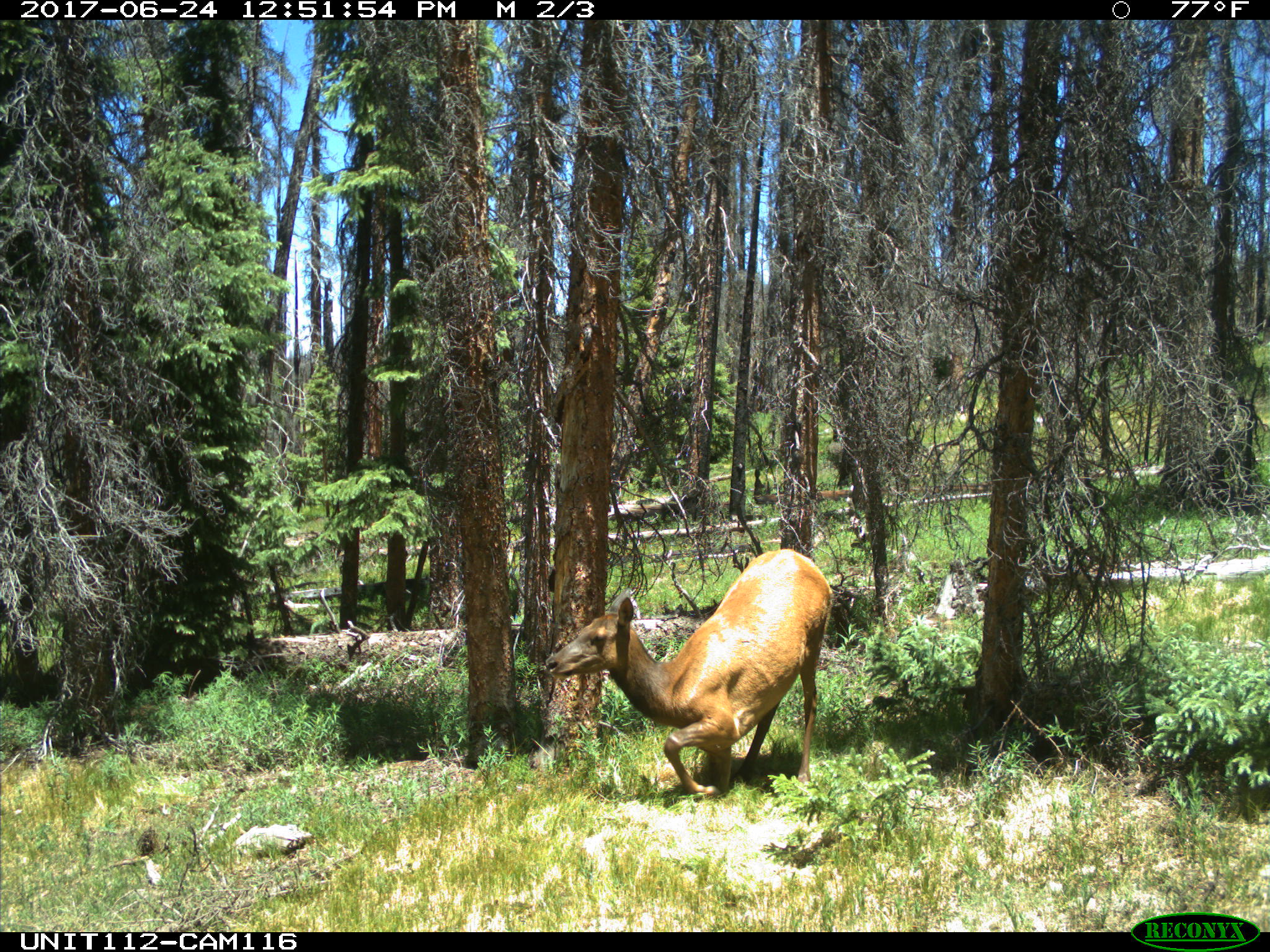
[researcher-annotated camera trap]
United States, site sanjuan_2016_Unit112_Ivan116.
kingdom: Animalia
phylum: Chordata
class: Mammalia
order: Artiodactyla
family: Cervidae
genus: Cervus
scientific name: Cervus elaphus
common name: red deer